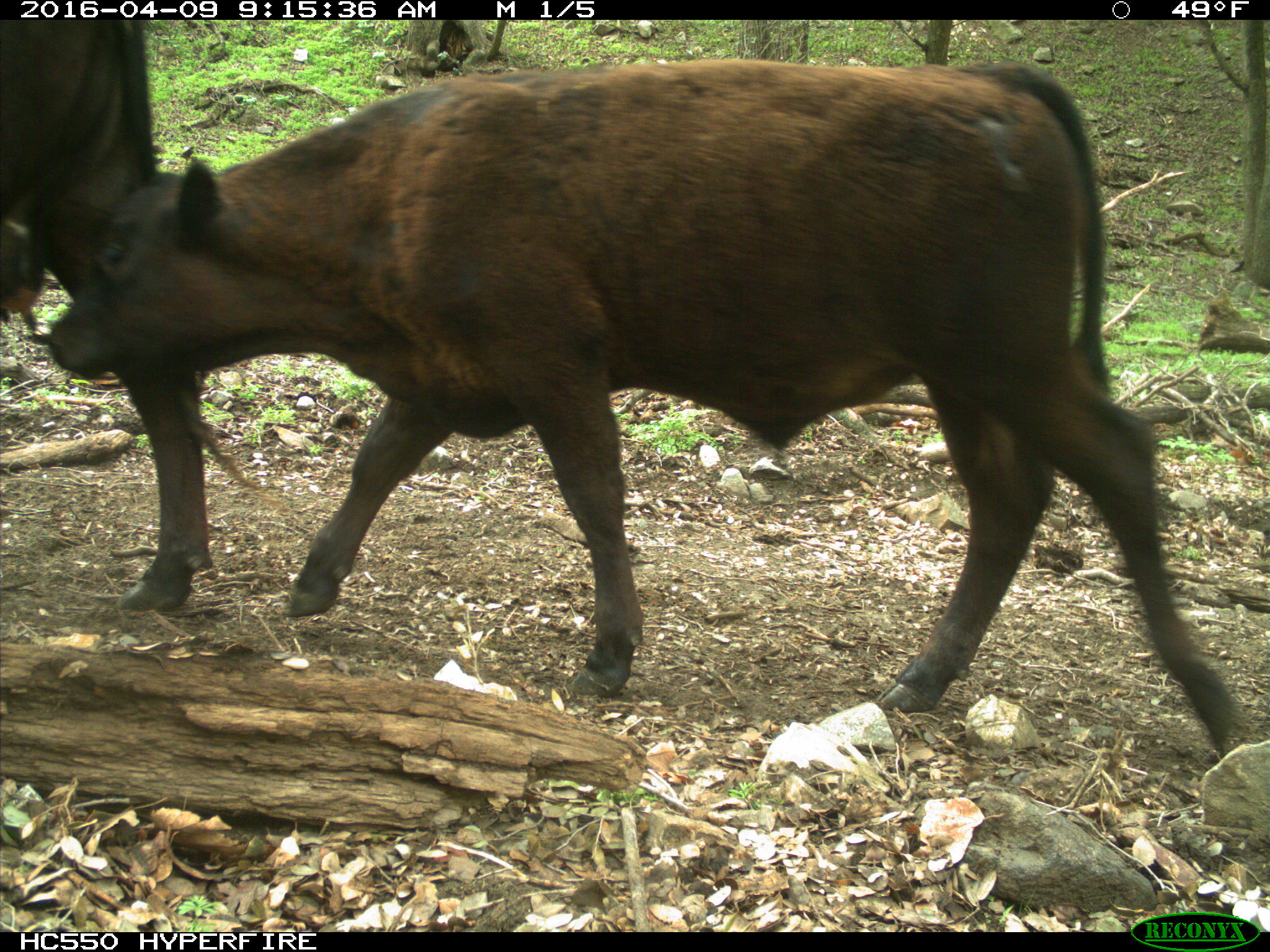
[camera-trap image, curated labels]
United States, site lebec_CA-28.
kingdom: Animalia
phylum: Chordata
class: Mammalia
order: Artiodactyla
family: Bovidae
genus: Bos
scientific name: Bos taurus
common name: domestic cow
Bos taurus (domestic cow).